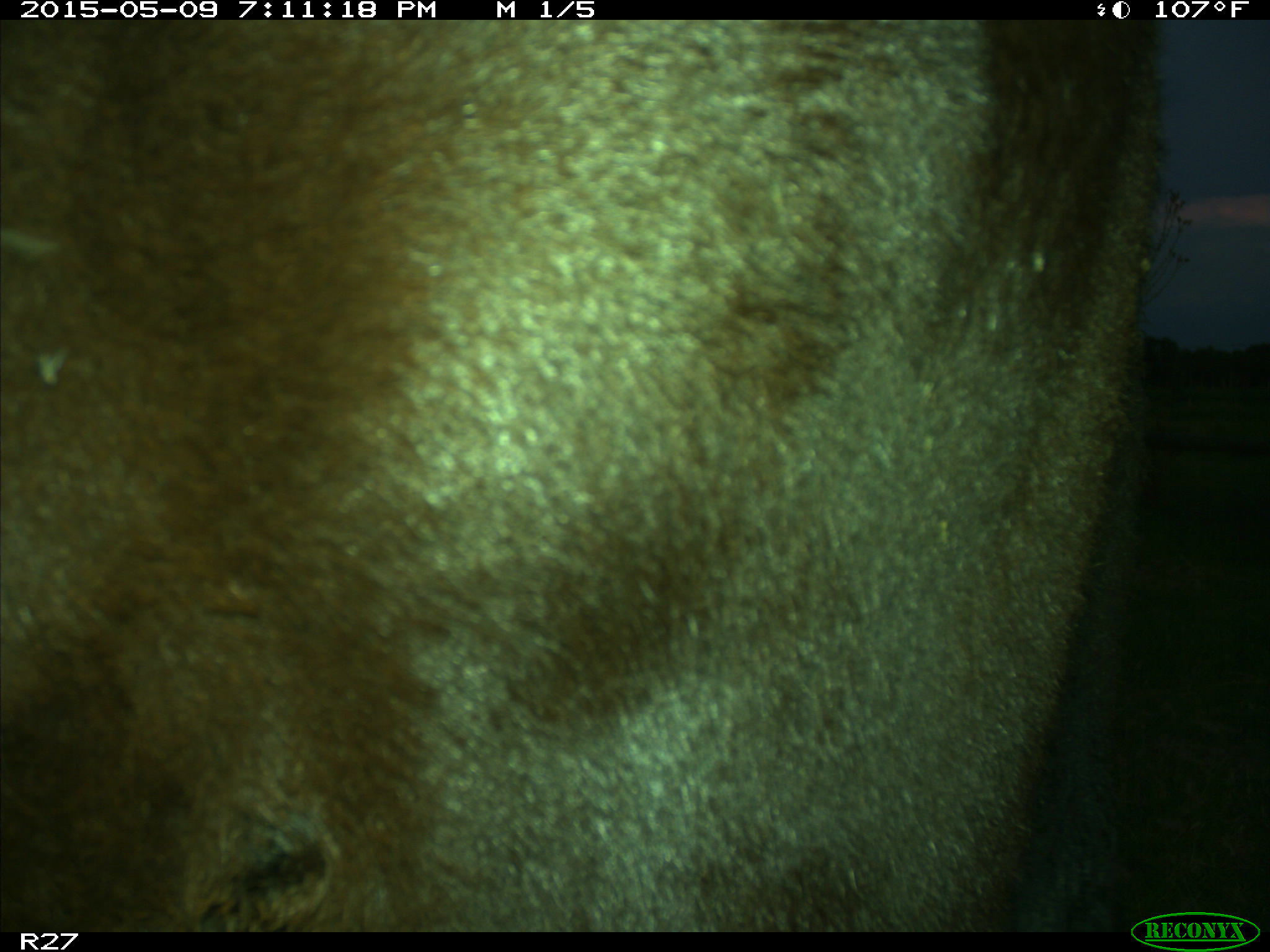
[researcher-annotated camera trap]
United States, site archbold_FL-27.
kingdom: Animalia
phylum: Chordata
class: Mammalia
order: Artiodactyla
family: Bovidae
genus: Bos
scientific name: Bos taurus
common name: domestic cow